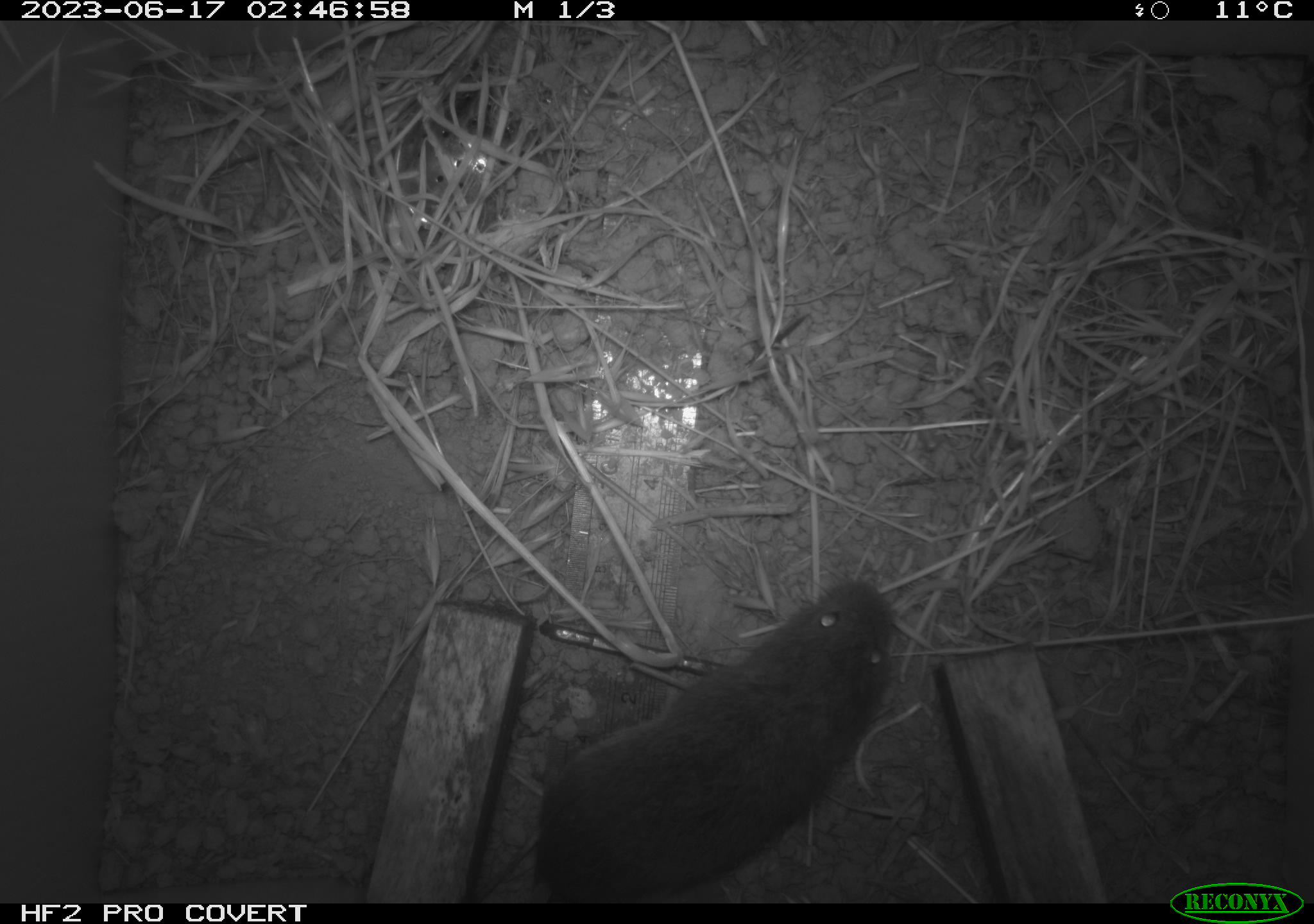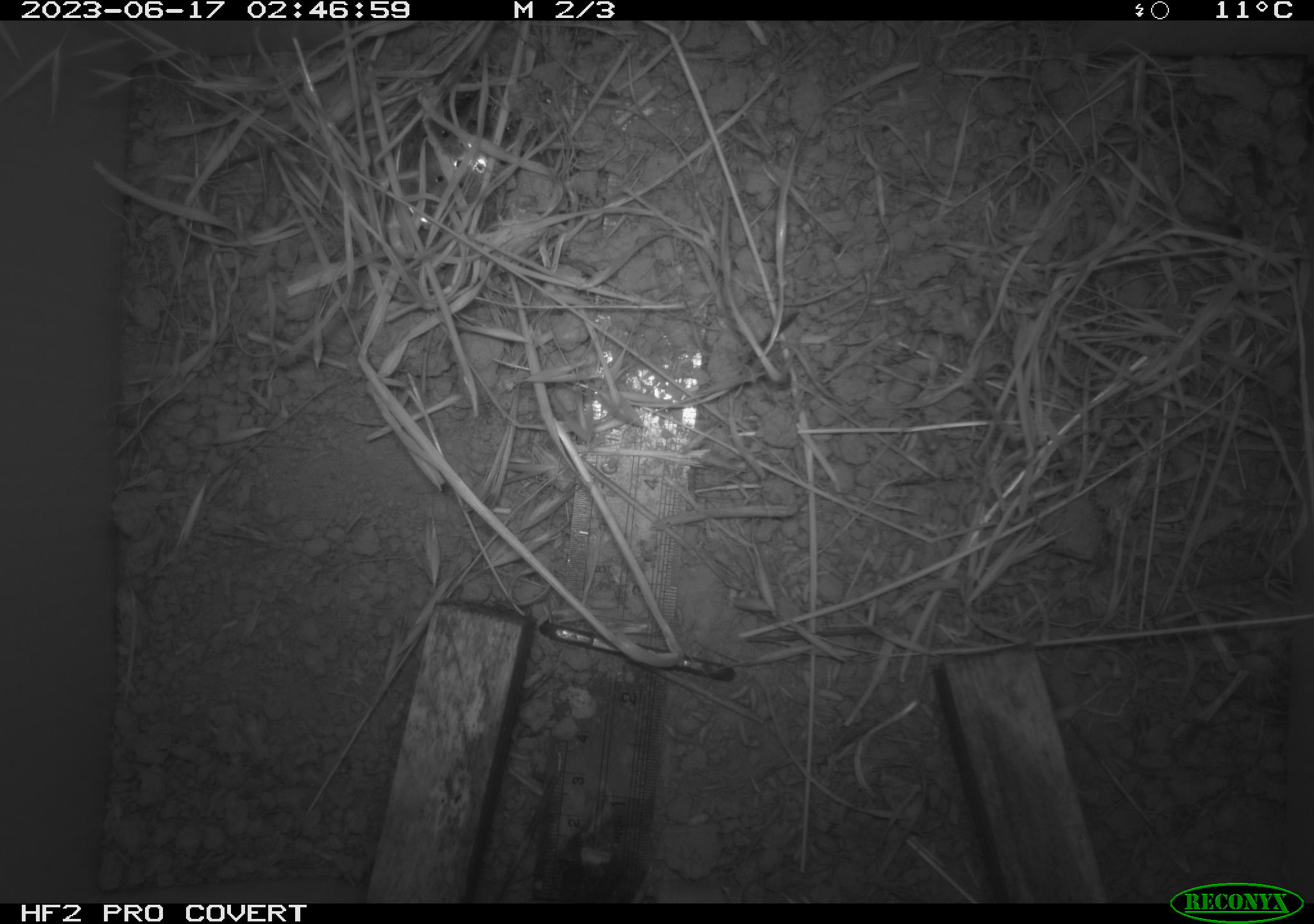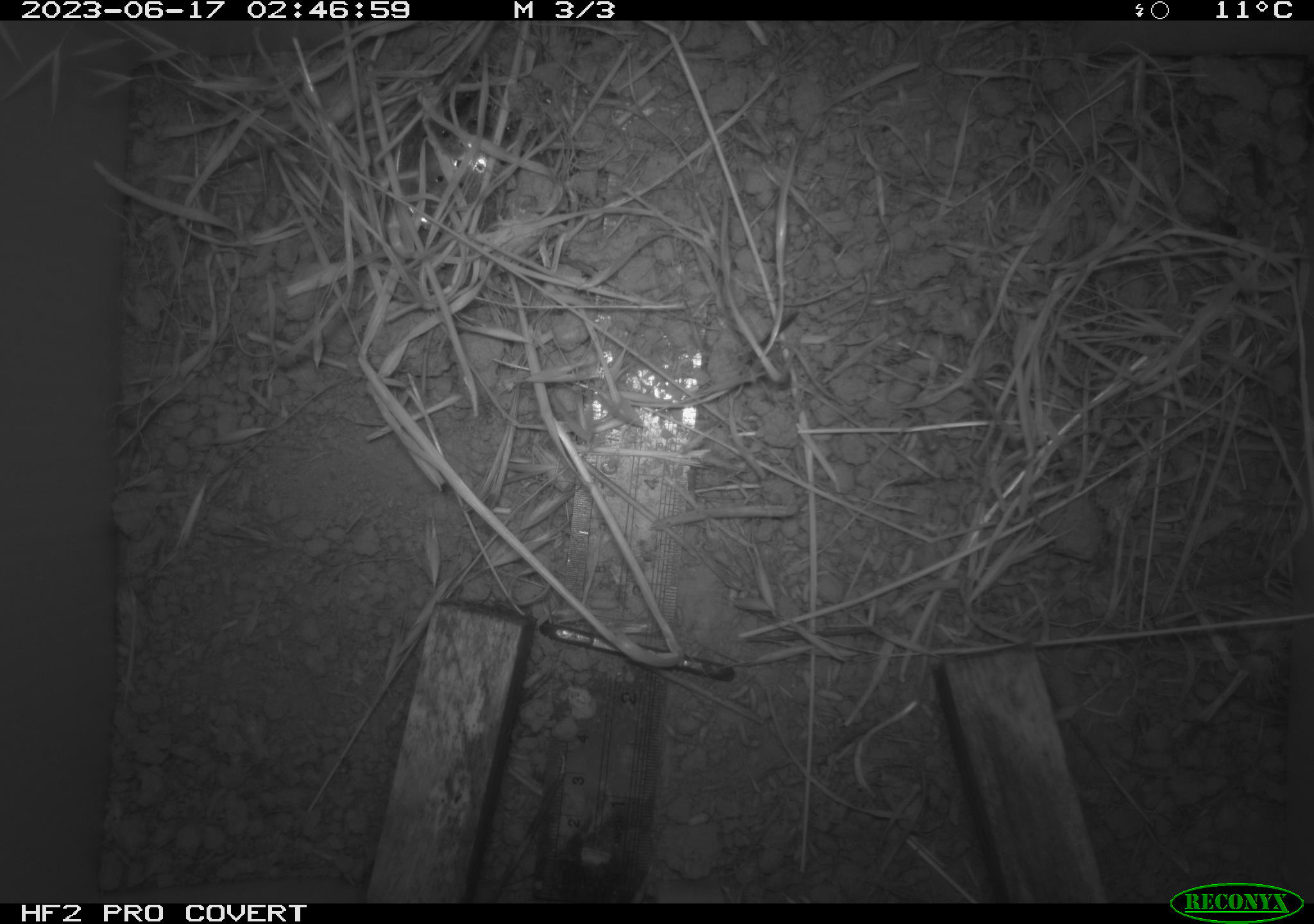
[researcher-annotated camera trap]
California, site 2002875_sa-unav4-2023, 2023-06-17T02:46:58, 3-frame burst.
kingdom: Animalia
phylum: Chordata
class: Mammalia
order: Rodentia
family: Cricetidae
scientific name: Arvicolinae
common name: voles, lemmings, and muskrats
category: arvicolinae subfamily